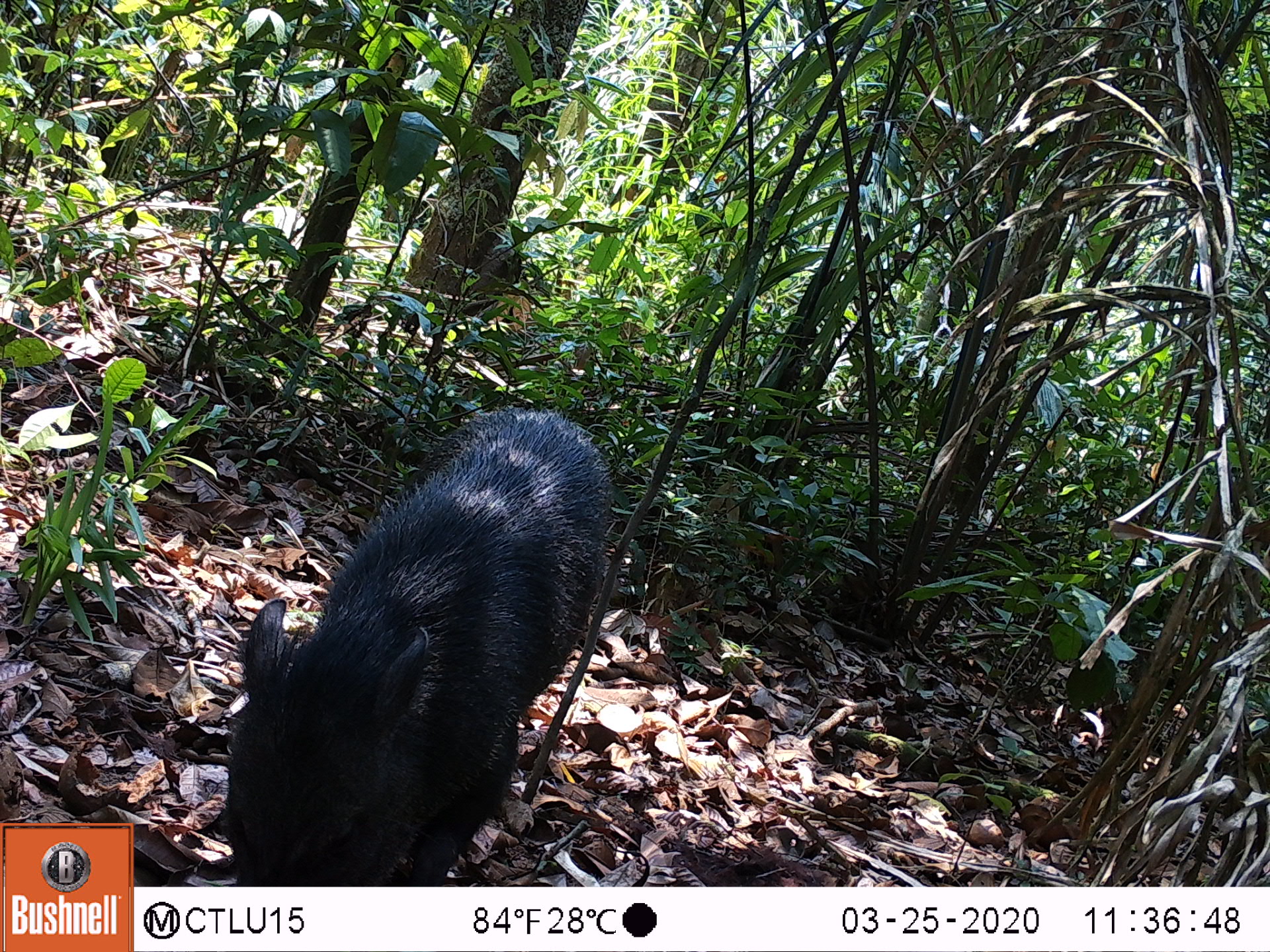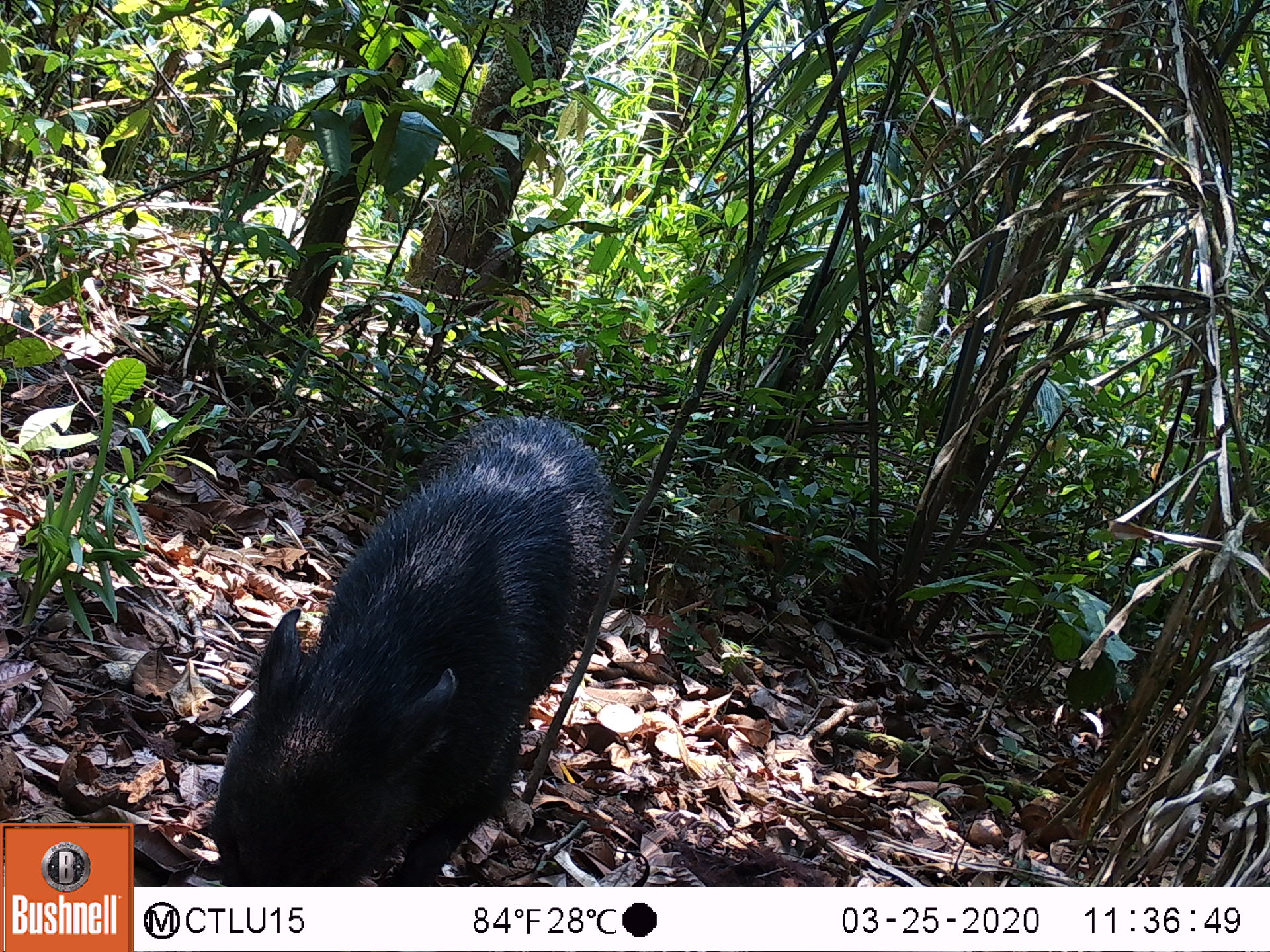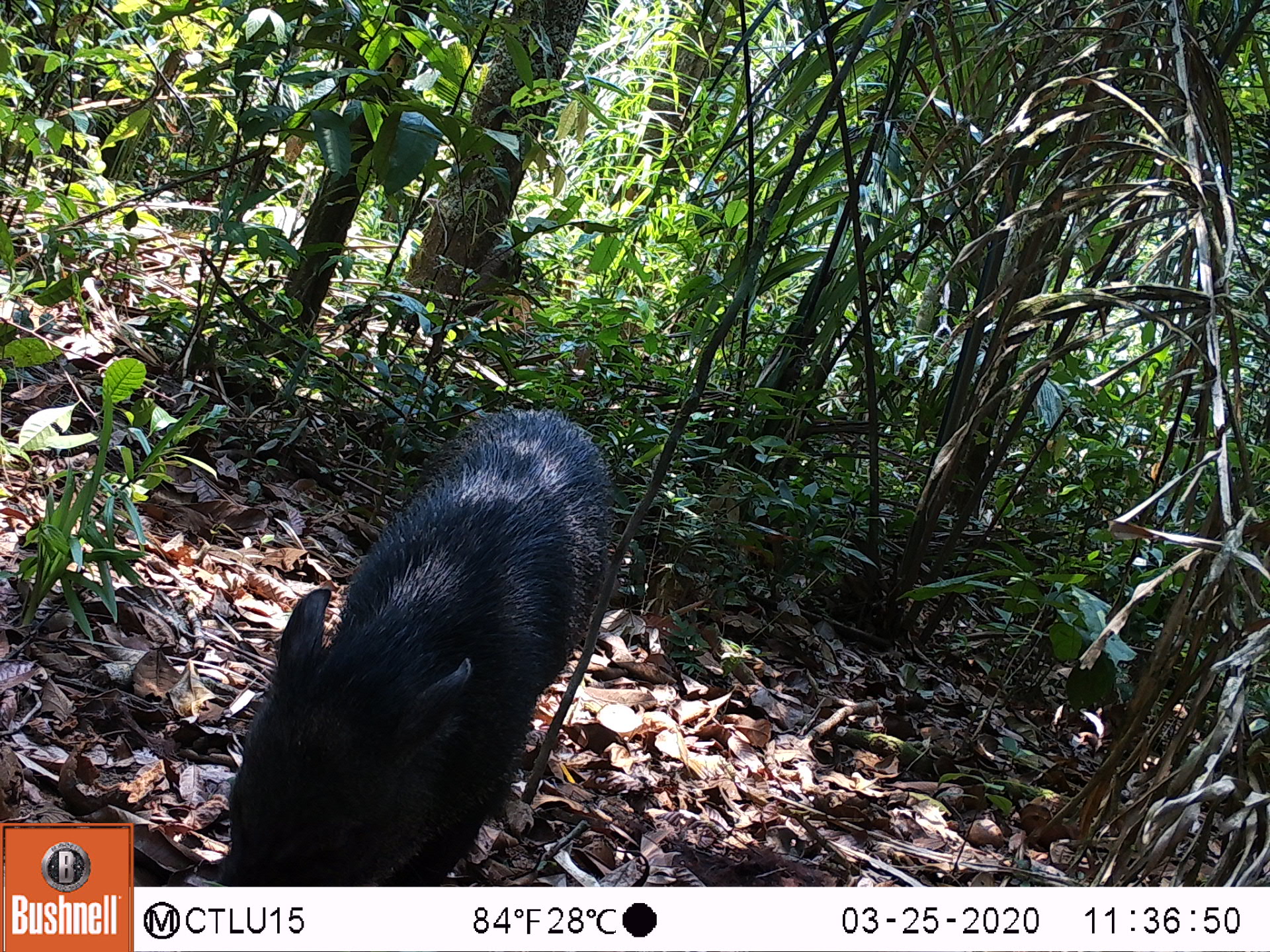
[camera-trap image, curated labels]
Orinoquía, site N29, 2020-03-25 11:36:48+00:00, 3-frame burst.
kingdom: Animalia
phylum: Chordata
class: Mammalia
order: Artiodactyla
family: Tayassuidae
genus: Pecari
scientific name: Pecari tajacu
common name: collared peccary